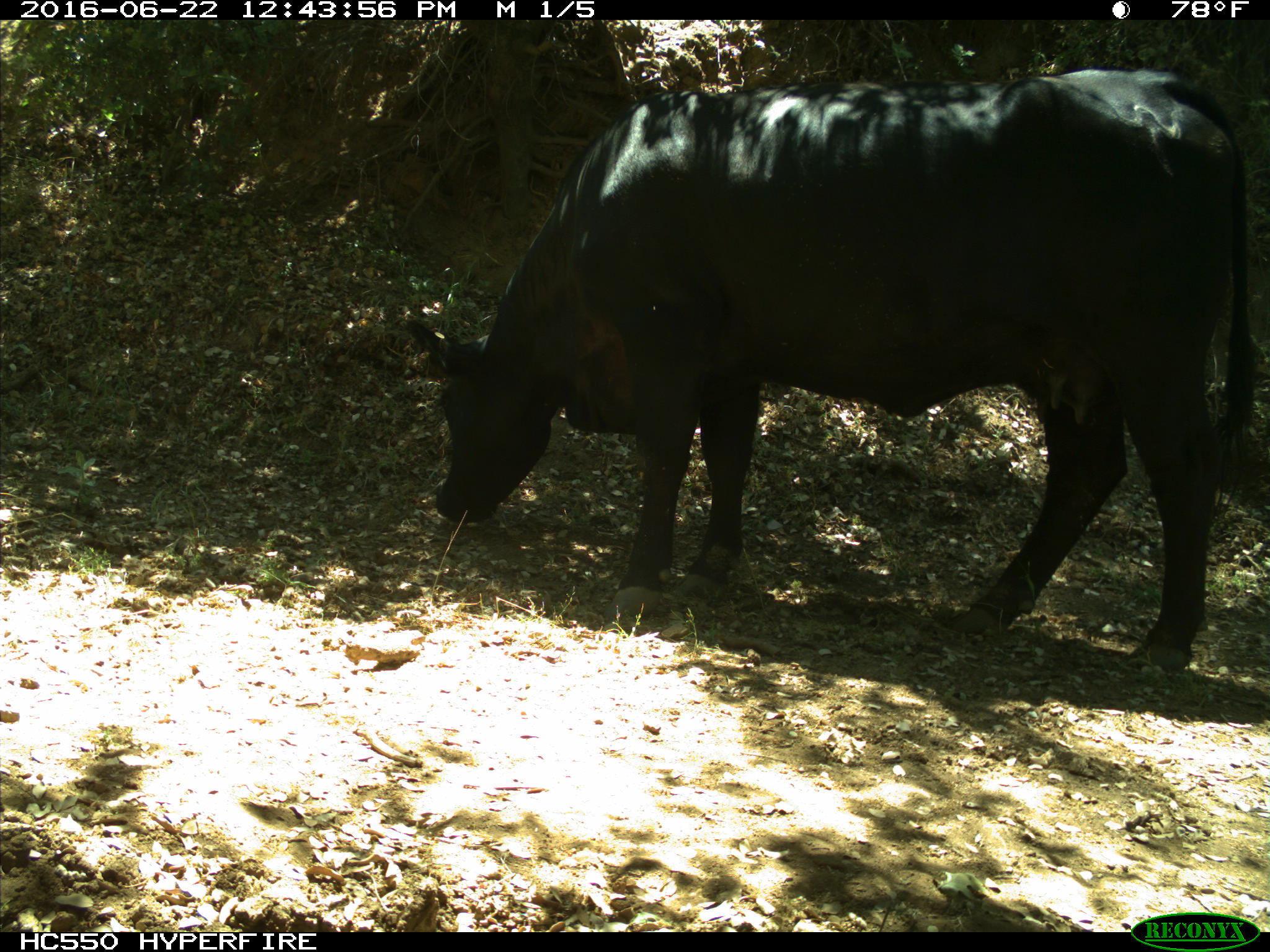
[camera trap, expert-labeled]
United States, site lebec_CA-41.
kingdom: Animalia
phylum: Chordata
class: Mammalia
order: Artiodactyla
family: Bovidae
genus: Bos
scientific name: Bos taurus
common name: domestic cow